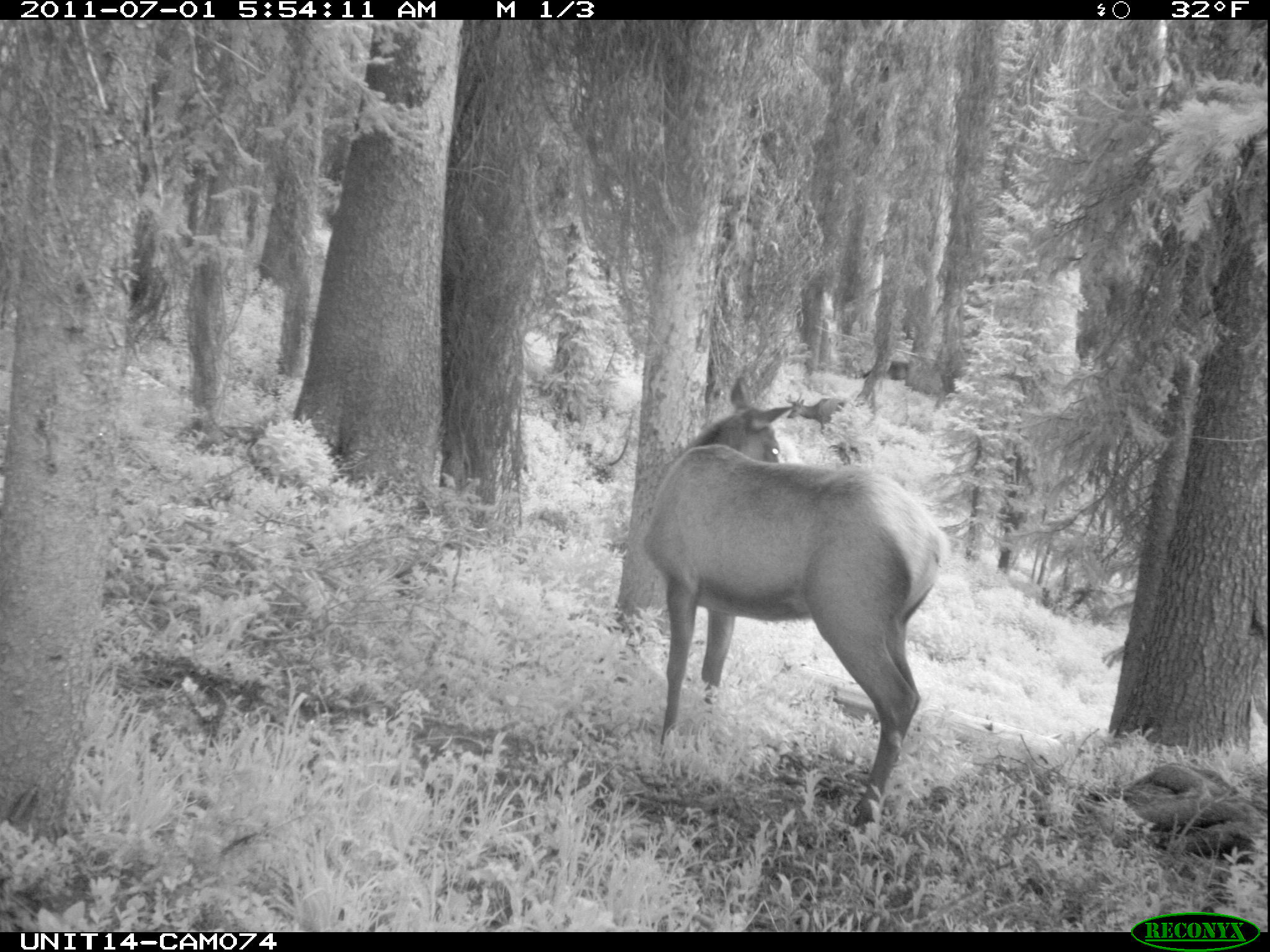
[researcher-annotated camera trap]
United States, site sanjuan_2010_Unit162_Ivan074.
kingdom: Animalia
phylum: Chordata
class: Mammalia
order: Artiodactyla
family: Cervidae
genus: Cervus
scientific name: Cervus elaphus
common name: red deer